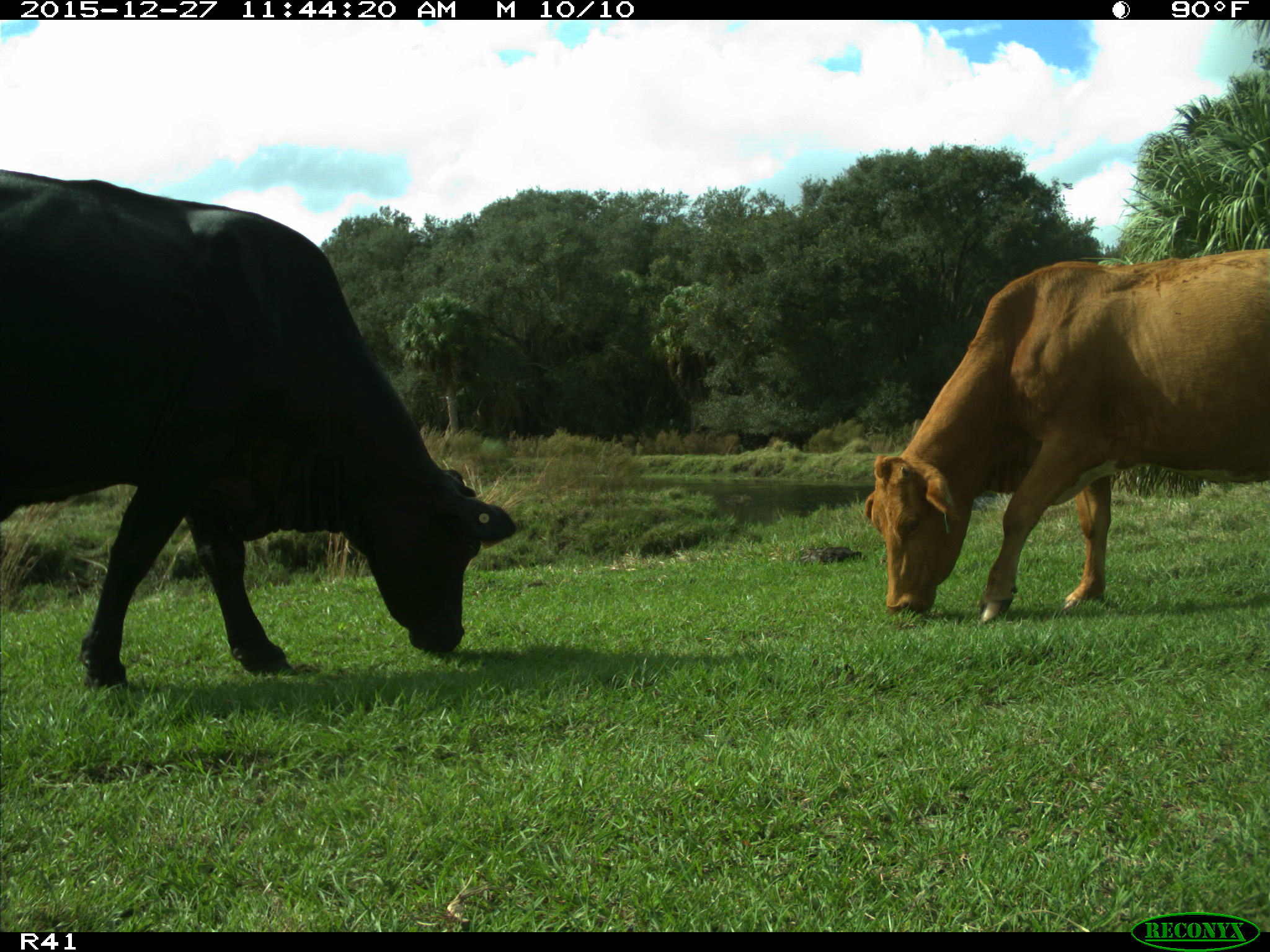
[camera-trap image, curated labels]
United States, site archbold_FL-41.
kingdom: Animalia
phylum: Chordata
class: Mammalia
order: Artiodactyla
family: Bovidae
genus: Bos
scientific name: Bos taurus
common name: domestic cow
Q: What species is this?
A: Bos taurus (domestic cow).